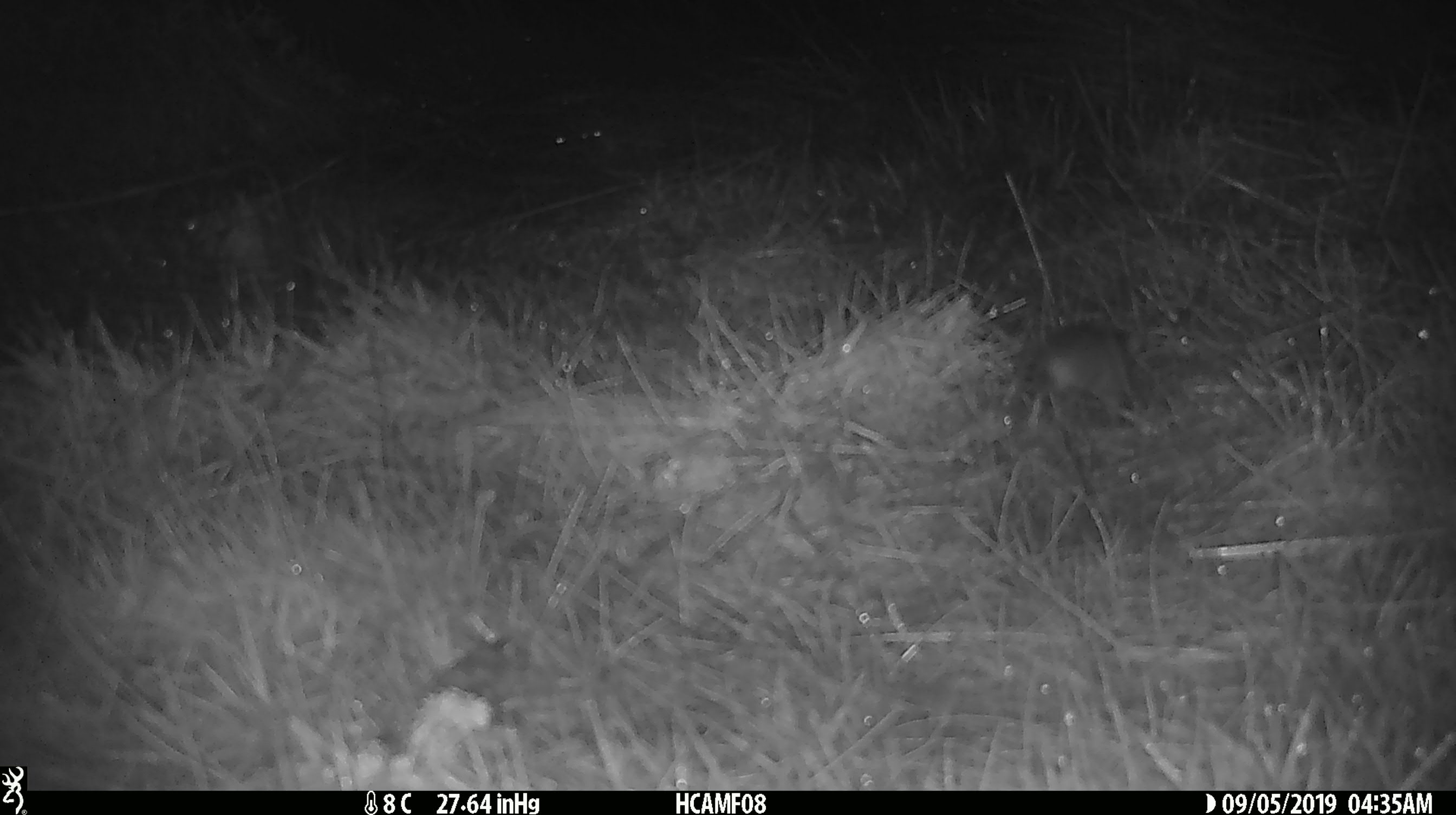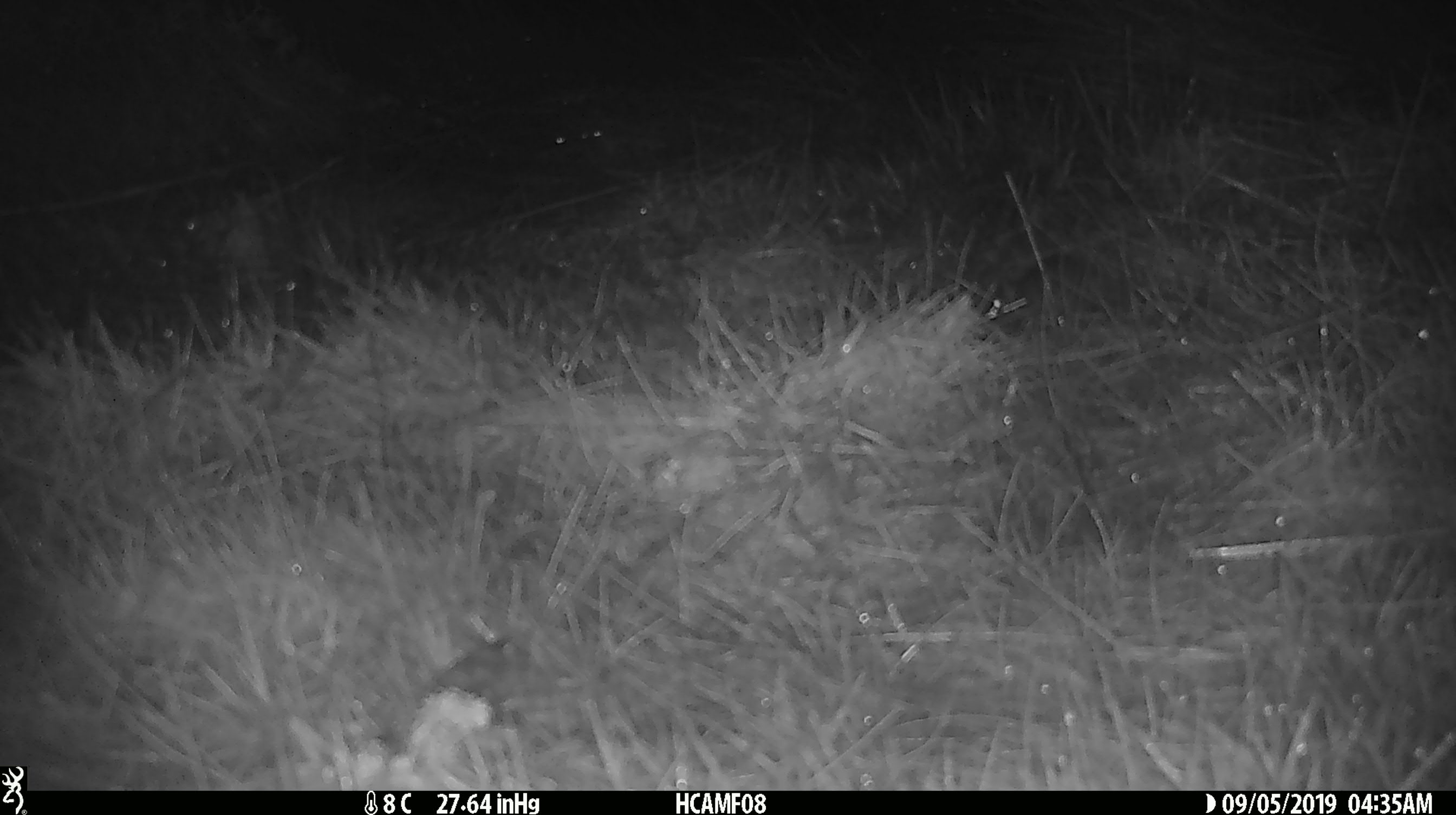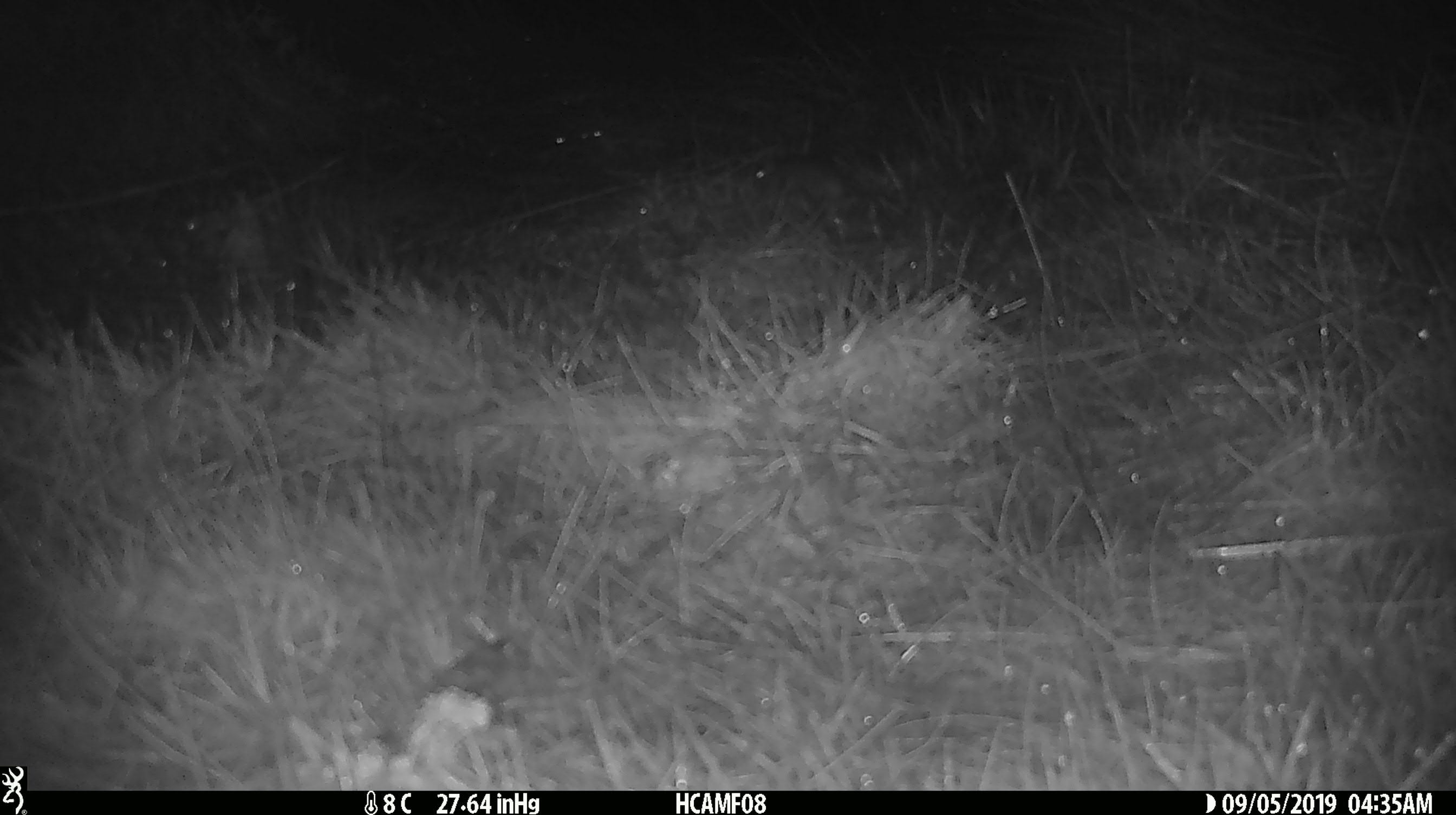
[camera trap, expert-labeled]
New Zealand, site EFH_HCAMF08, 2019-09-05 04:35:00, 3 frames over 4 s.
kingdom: Animalia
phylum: Chordata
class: Mammalia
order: Rodentia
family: Muridae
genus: Mus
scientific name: Mus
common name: mouse